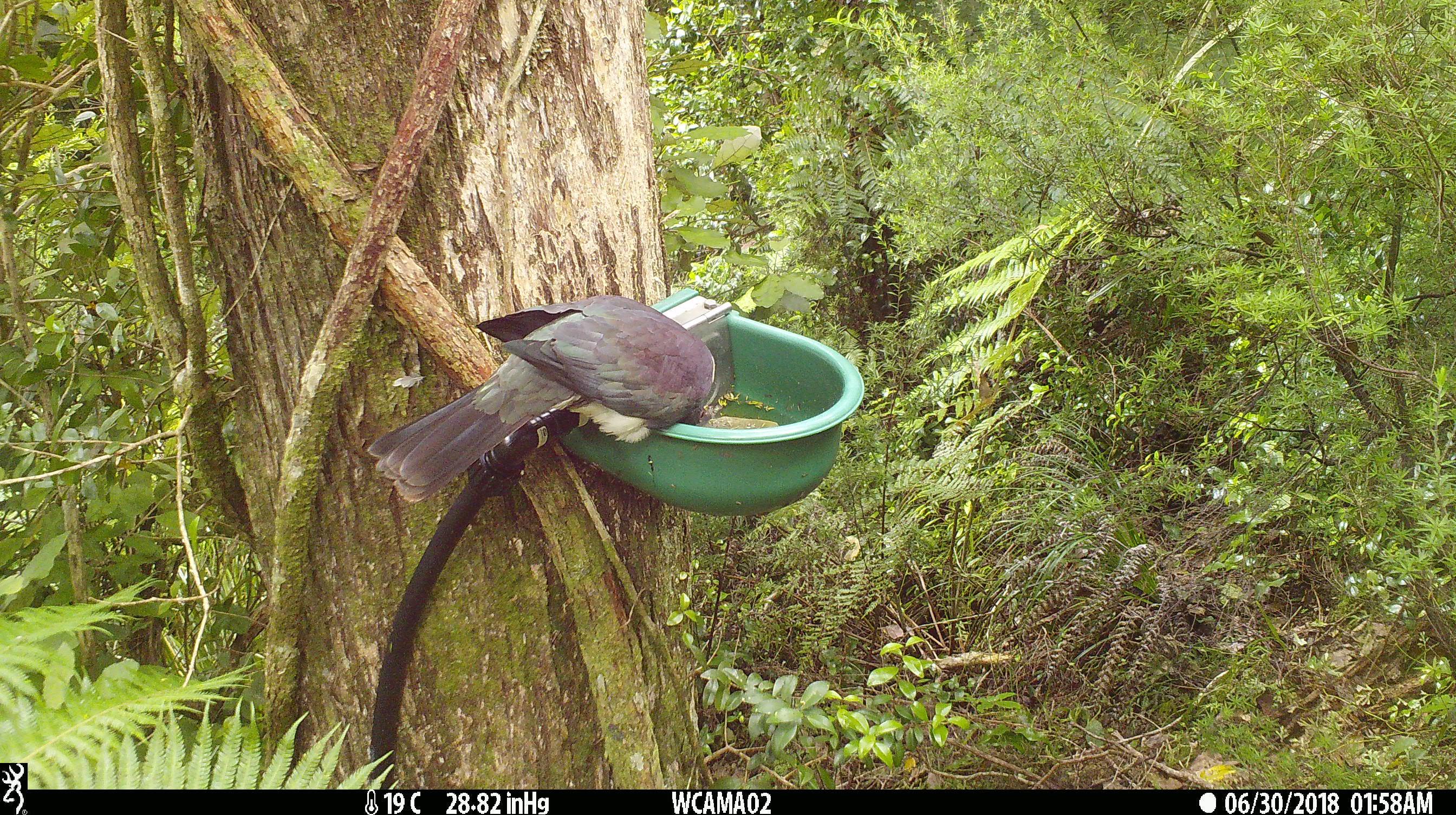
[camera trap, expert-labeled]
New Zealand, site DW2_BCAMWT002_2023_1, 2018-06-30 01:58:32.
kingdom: Animalia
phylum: Chordata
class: Aves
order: Columbiformes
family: Columbidae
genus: Hemiphaga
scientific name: Hemiphaga novaeseelandiae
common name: new zealand pigeon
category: kereru